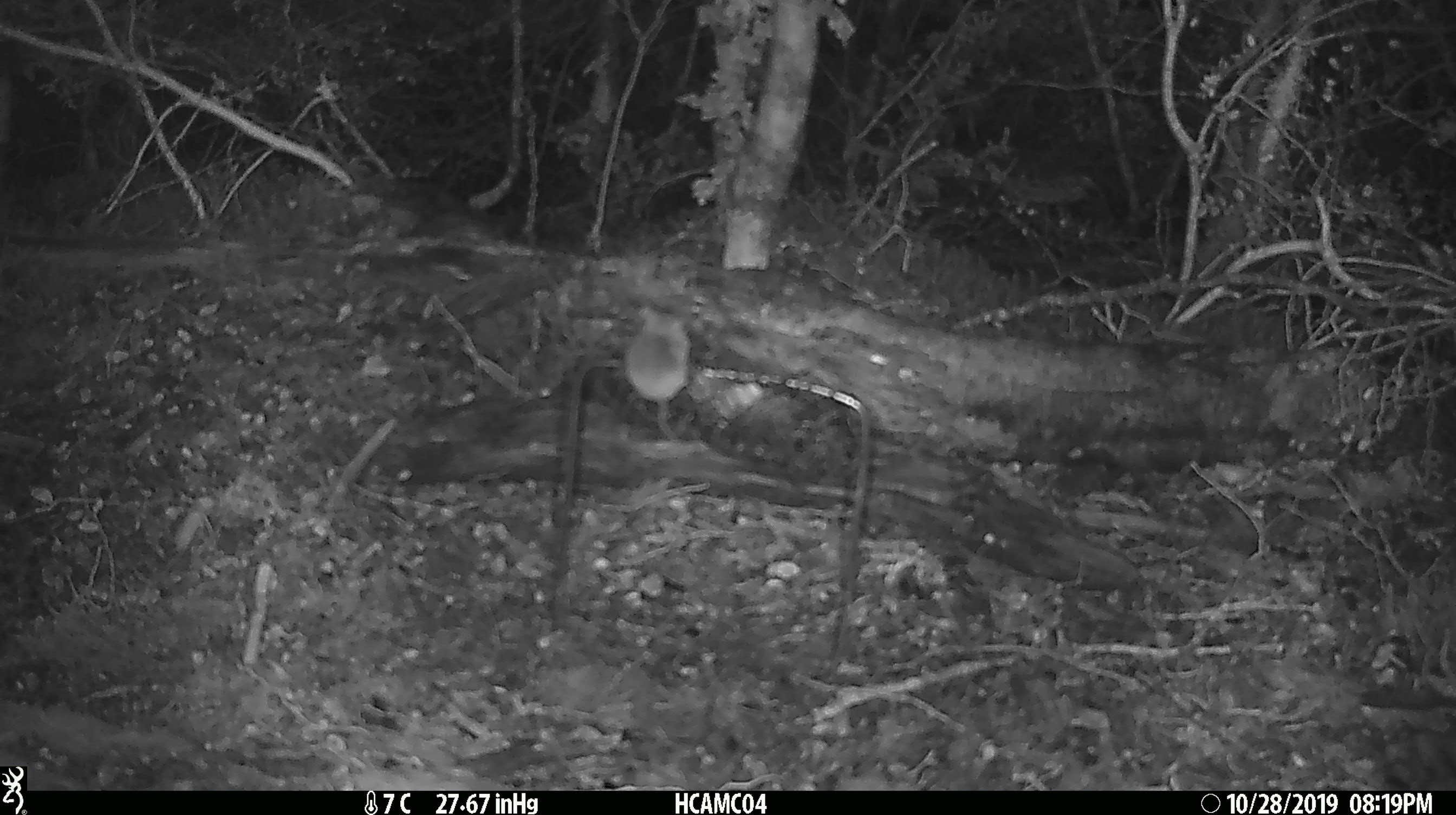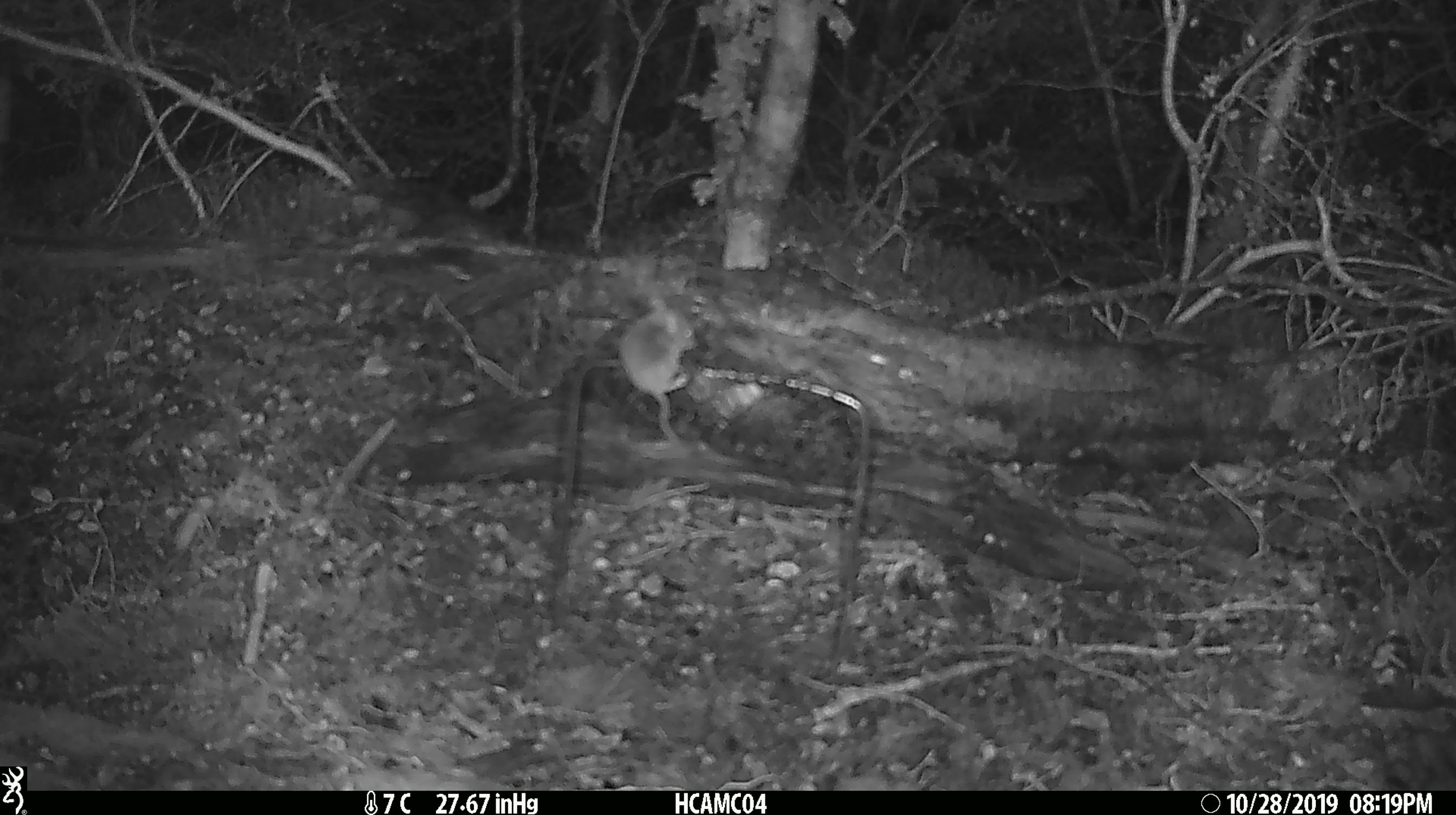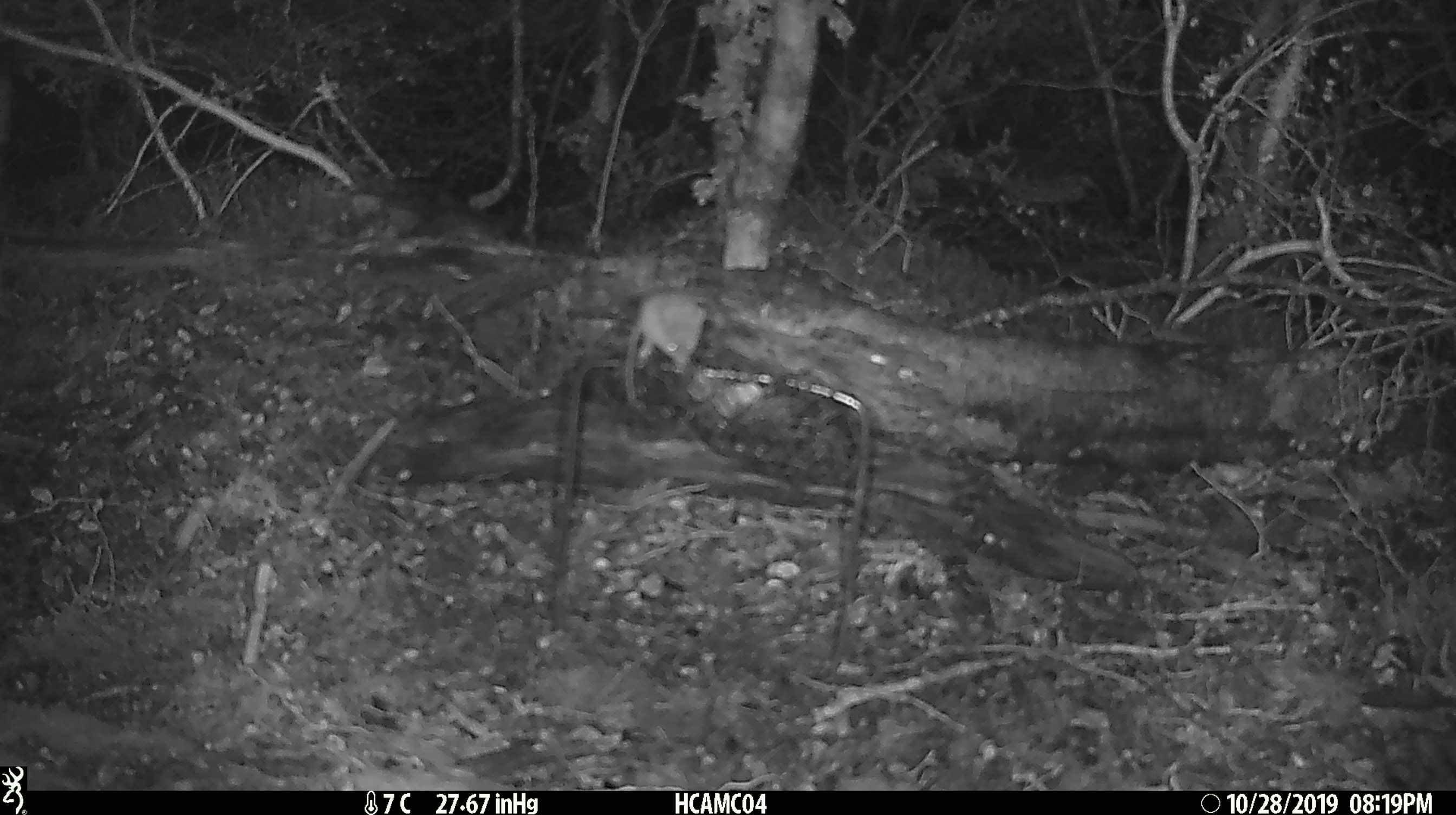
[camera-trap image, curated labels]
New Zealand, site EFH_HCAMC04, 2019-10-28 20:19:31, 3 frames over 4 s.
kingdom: Animalia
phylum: Chordata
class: Mammalia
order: Rodentia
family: Muridae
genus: Mus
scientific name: Mus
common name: mouse